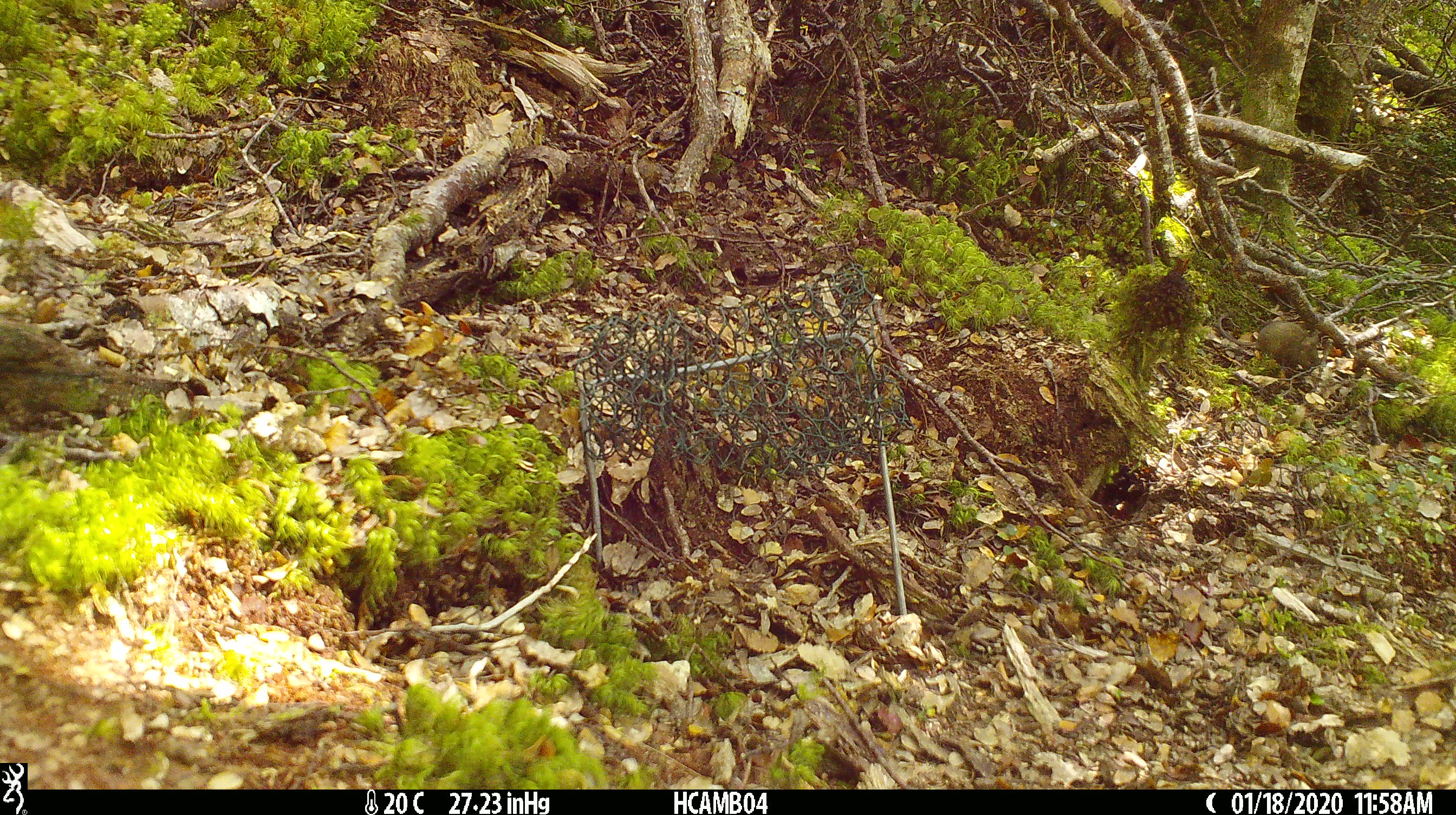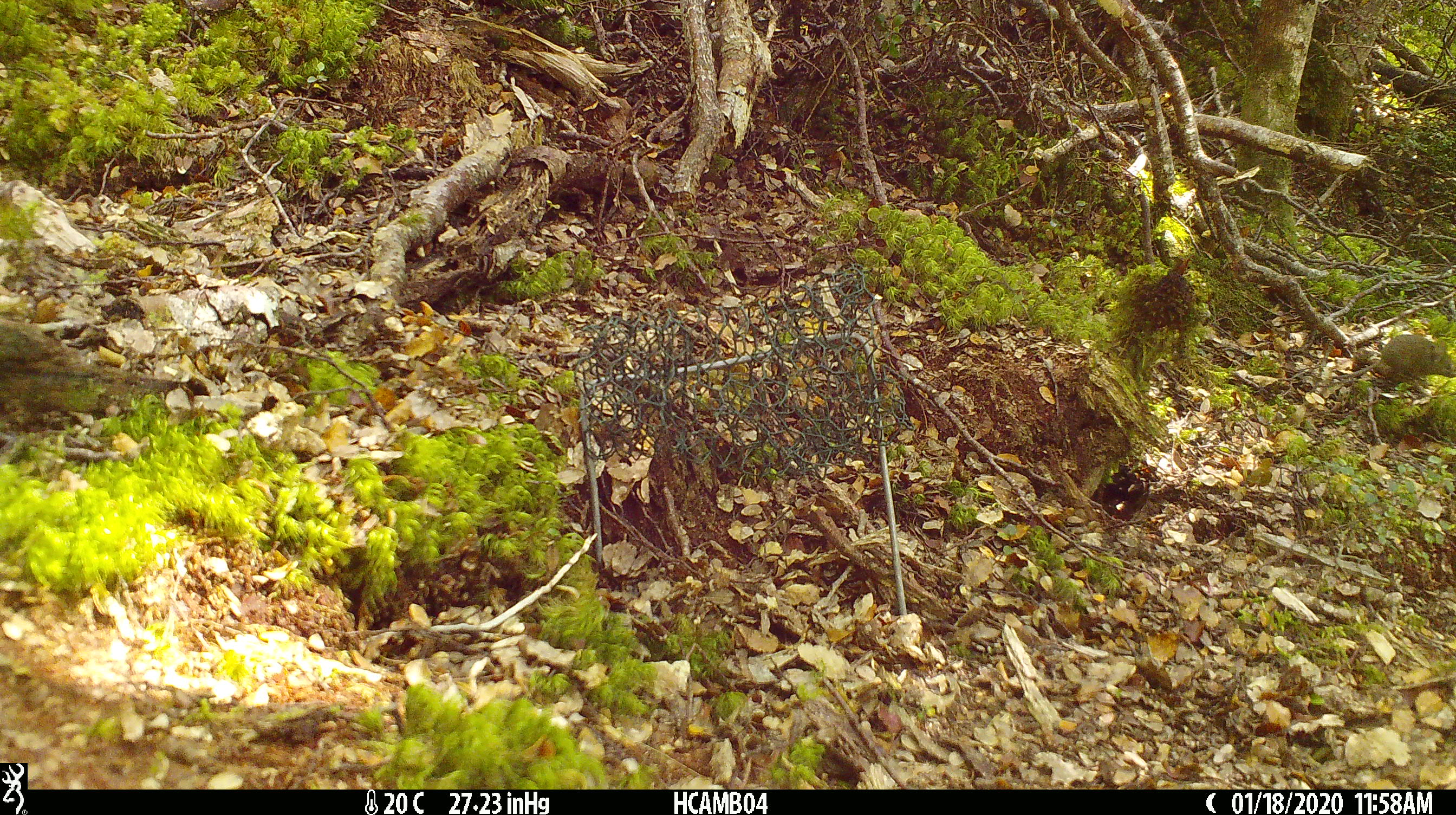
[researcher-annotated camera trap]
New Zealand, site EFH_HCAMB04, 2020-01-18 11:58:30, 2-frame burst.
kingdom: Animalia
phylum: Chordata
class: Mammalia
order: Rodentia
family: Muridae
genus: Mus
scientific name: Mus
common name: mouse